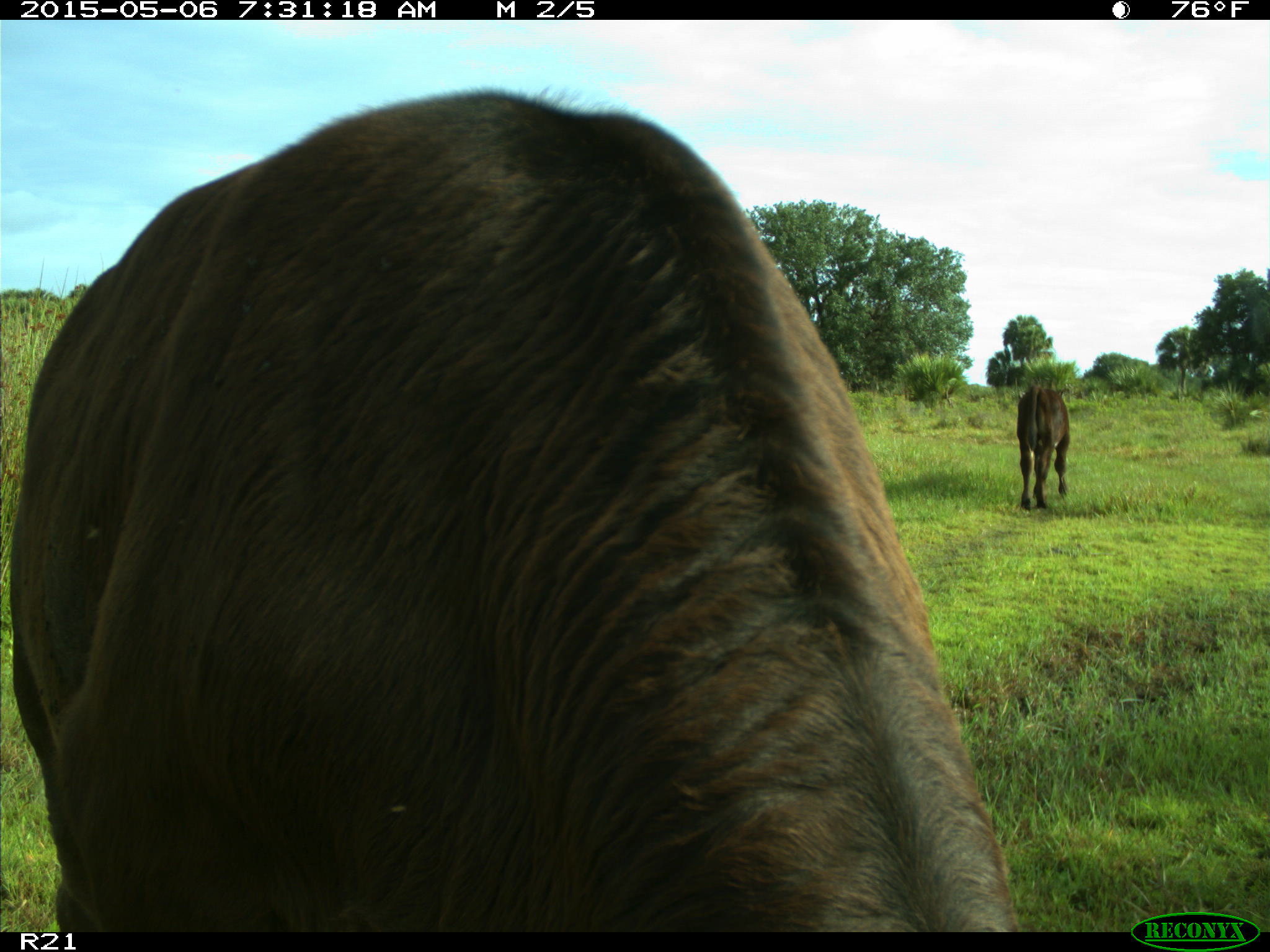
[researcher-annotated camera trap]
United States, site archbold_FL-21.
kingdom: Animalia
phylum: Chordata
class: Mammalia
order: Artiodactyla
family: Bovidae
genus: Bos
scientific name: Bos taurus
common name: domestic cow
Bos taurus (domestic cow).